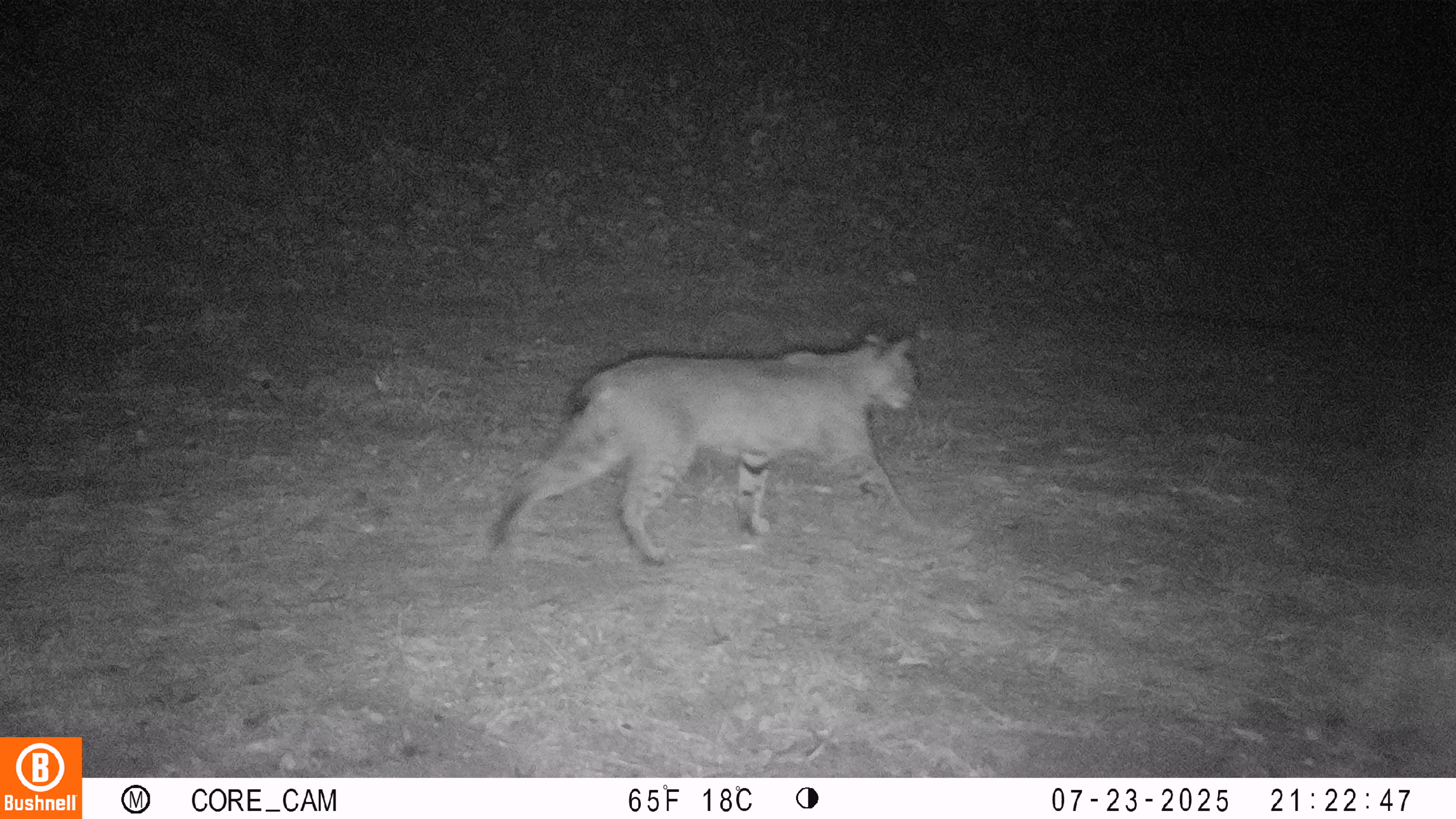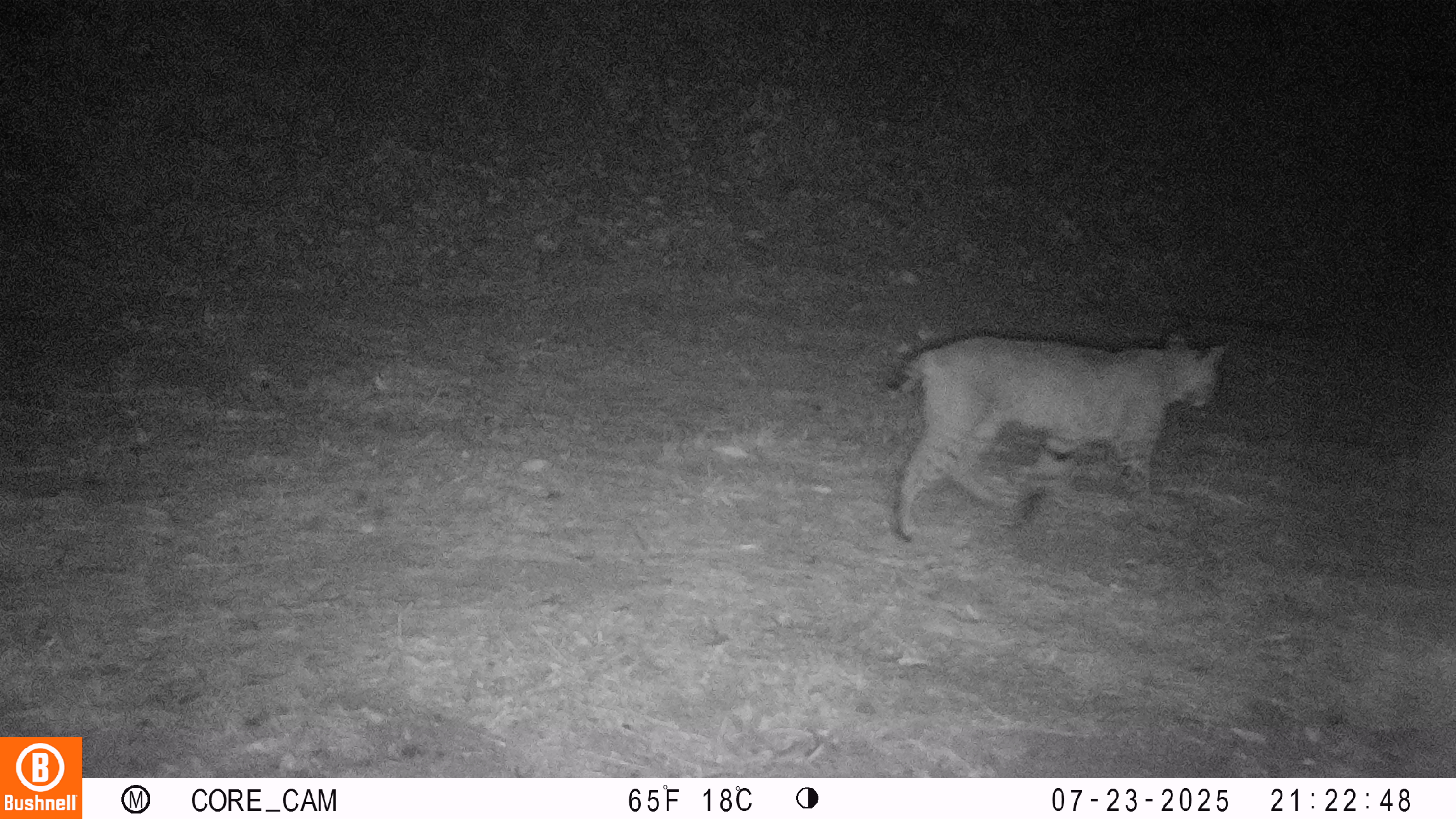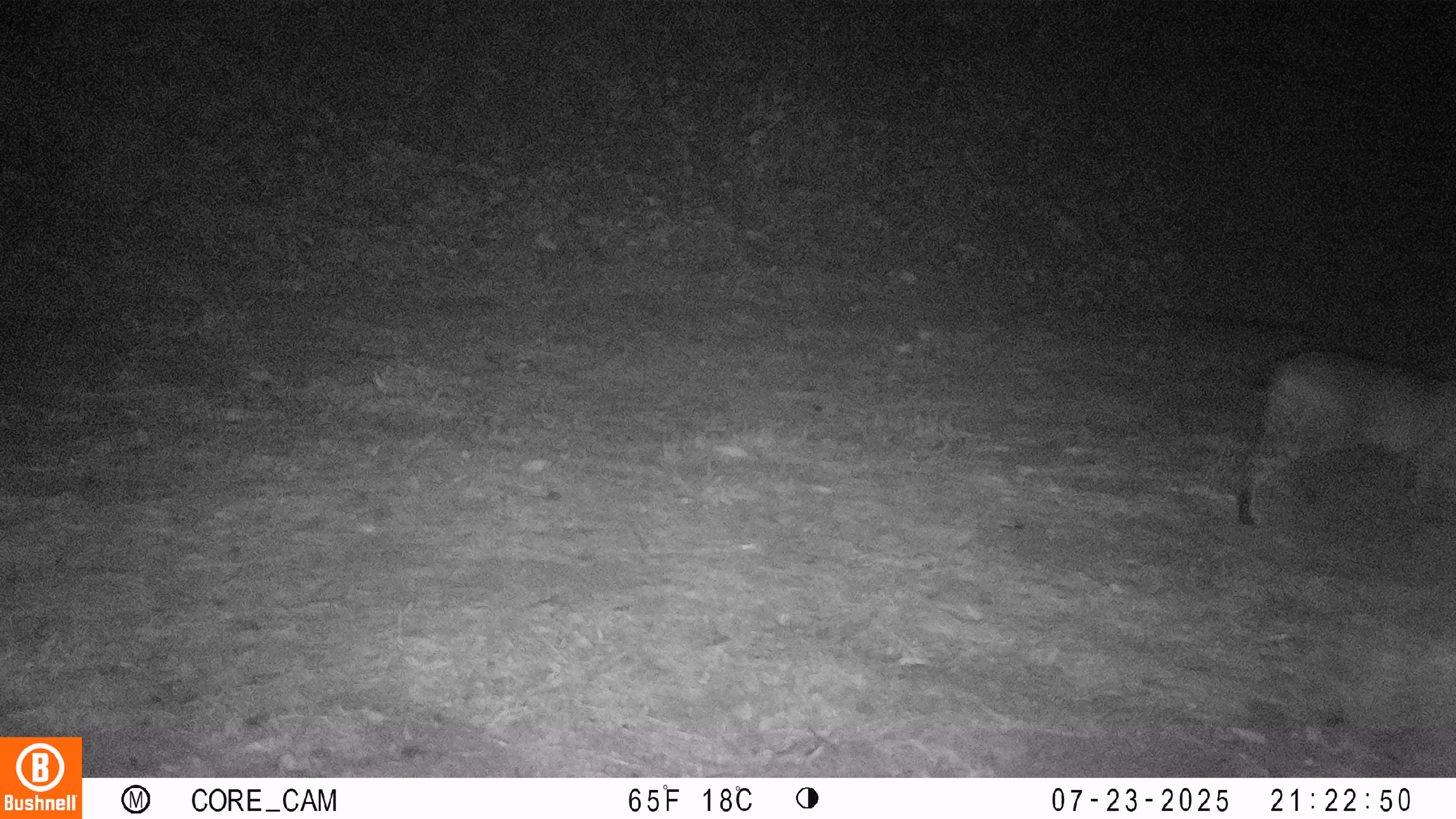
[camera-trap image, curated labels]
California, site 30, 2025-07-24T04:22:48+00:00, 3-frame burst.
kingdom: Animalia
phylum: Chordata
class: Mammalia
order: Carnivora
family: Felidae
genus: Lynx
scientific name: Lynx rufus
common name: bobcat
Bobcat (Lynx rufus).